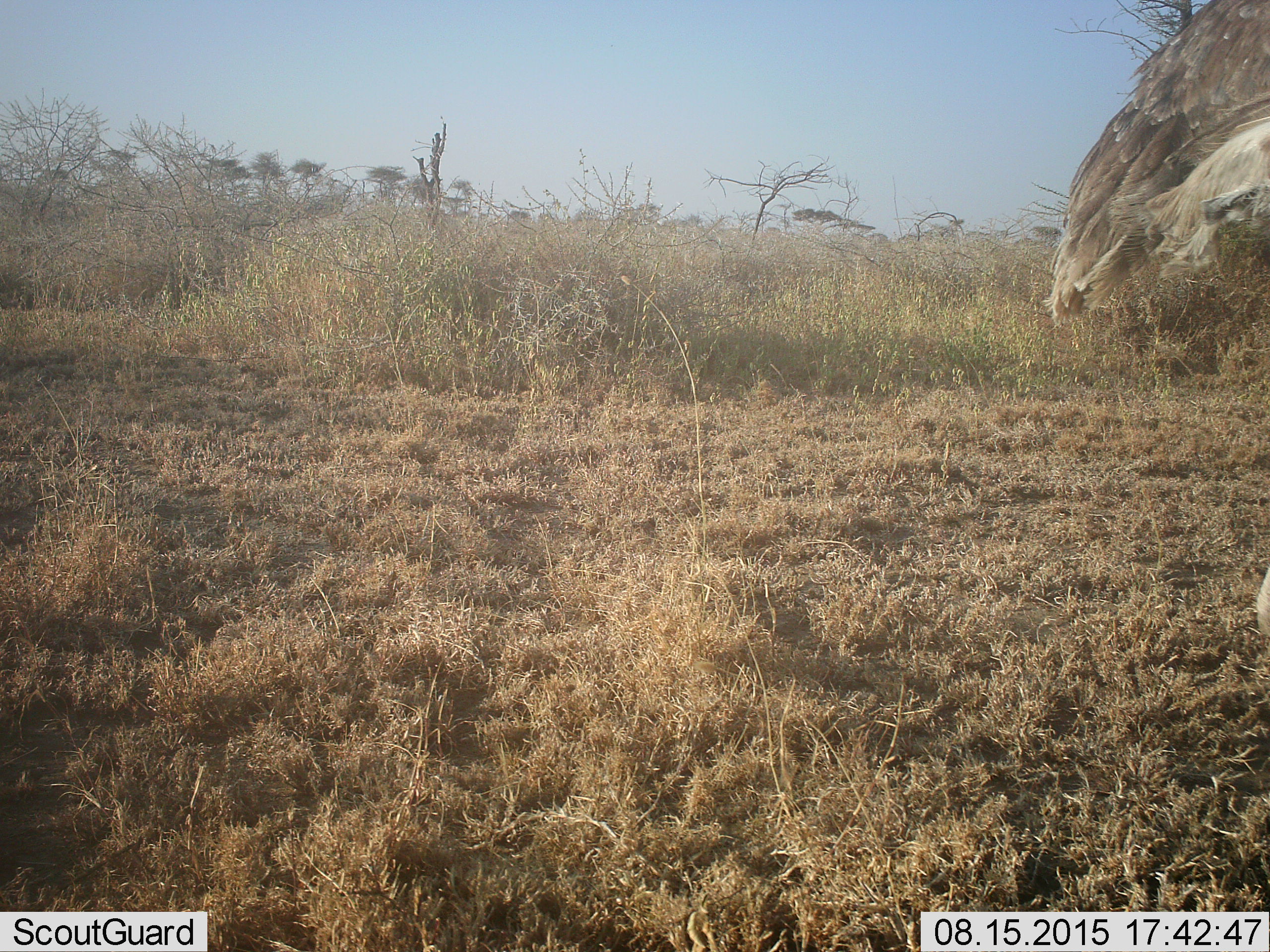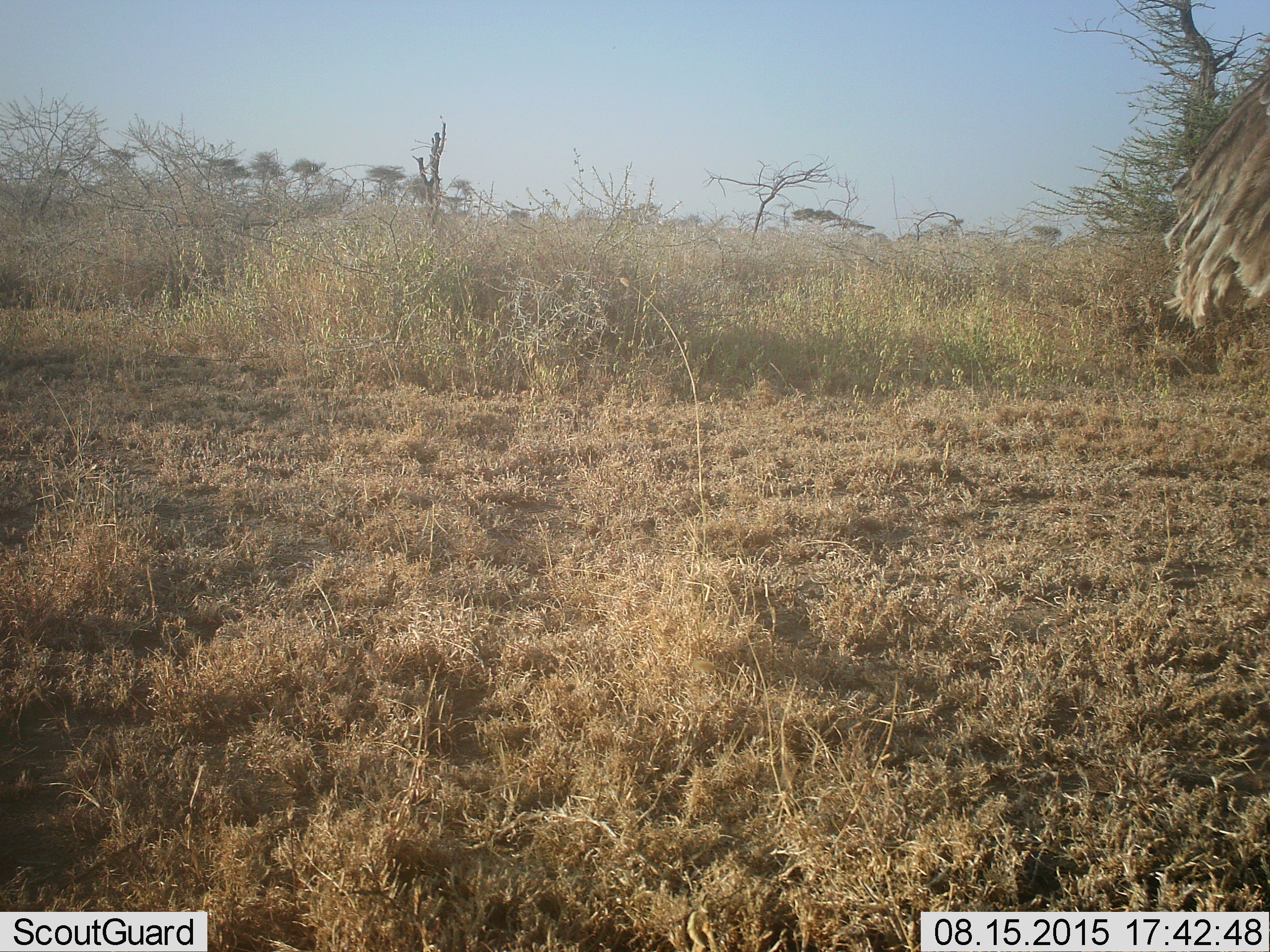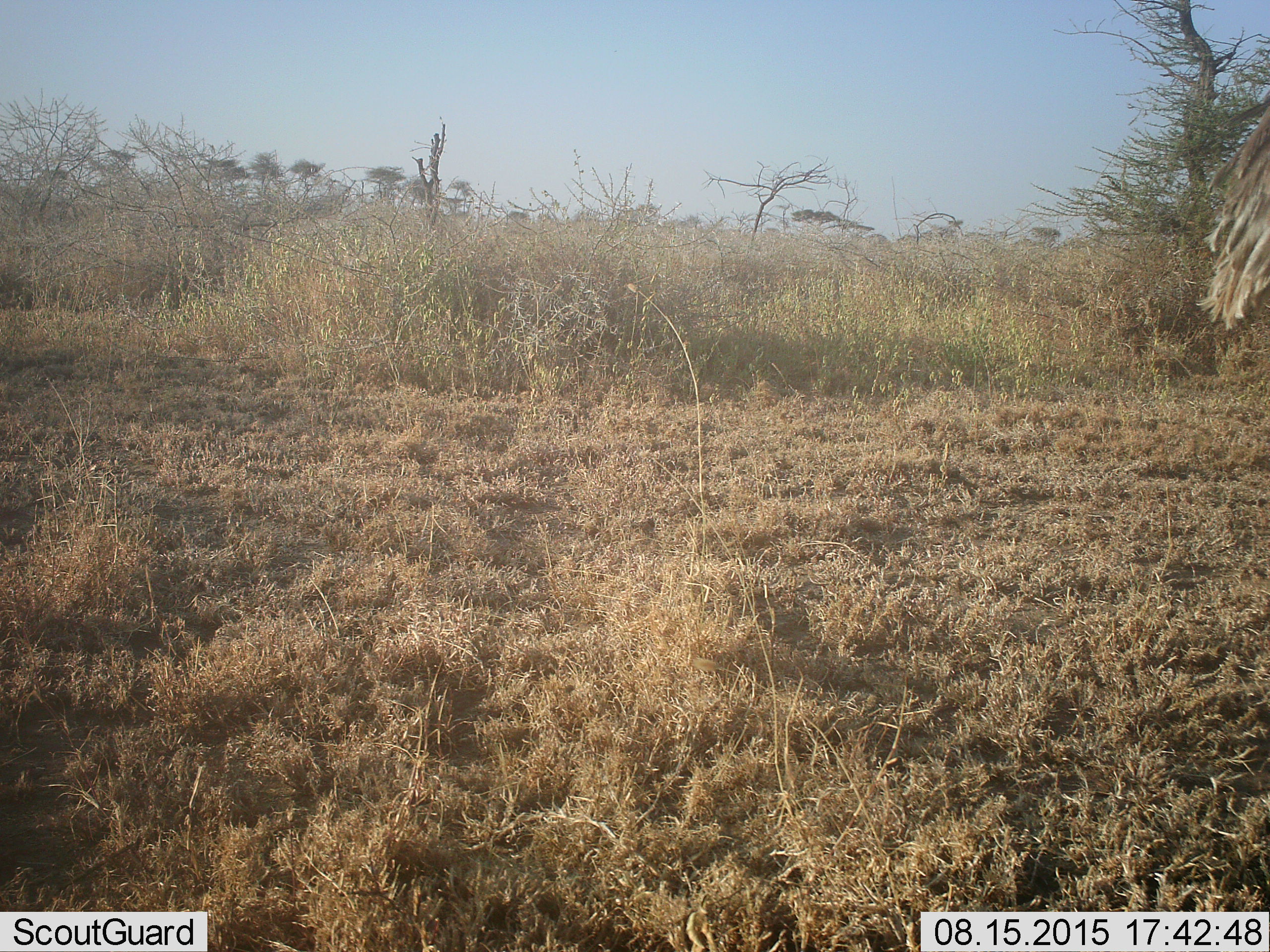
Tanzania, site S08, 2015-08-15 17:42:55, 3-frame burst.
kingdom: Animalia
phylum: Chordata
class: Aves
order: Struthioniformes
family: Struthionidae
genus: Struthio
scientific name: Struthio camelus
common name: ostrich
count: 1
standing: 20%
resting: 0%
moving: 80%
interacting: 0%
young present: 0%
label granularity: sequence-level